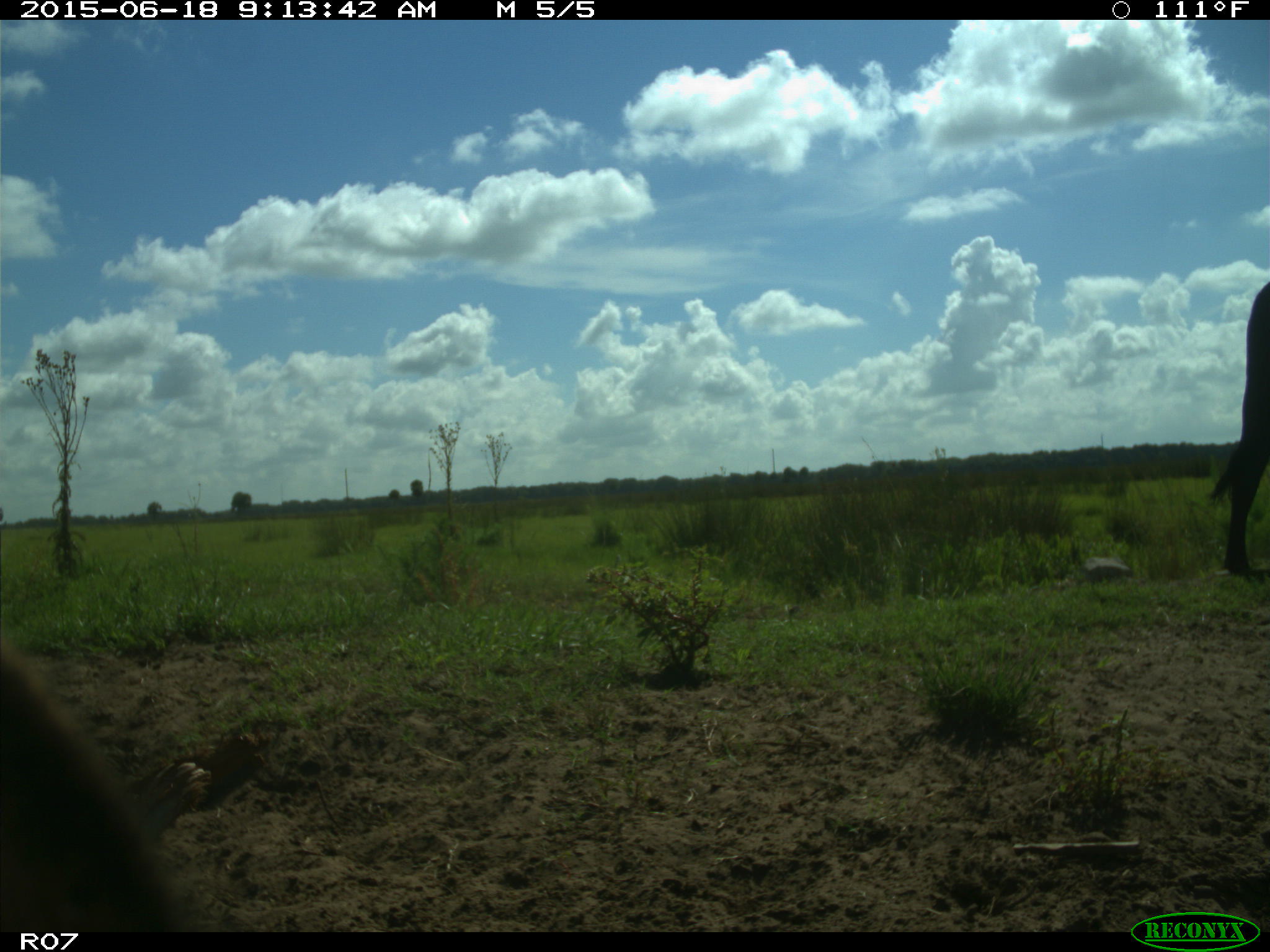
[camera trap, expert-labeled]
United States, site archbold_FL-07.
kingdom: Animalia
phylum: Chordata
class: Mammalia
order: Artiodactyla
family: Bovidae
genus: Bos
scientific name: Bos taurus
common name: domestic cow